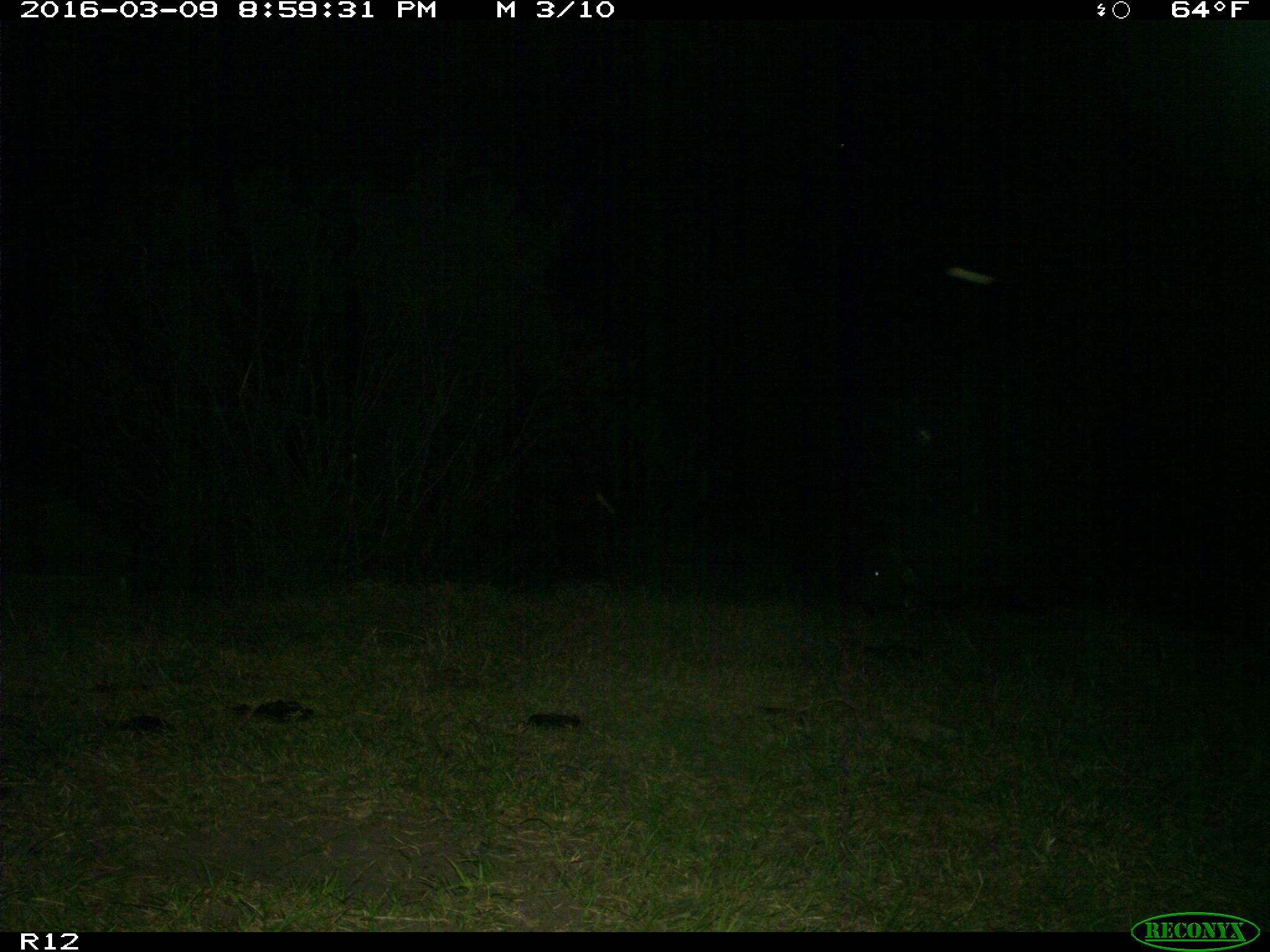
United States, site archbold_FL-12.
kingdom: Animalia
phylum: Chordata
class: Mammalia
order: Artiodactyla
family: Suidae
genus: Sus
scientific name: Sus scrofa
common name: wild boar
Sus scrofa (wild boar).